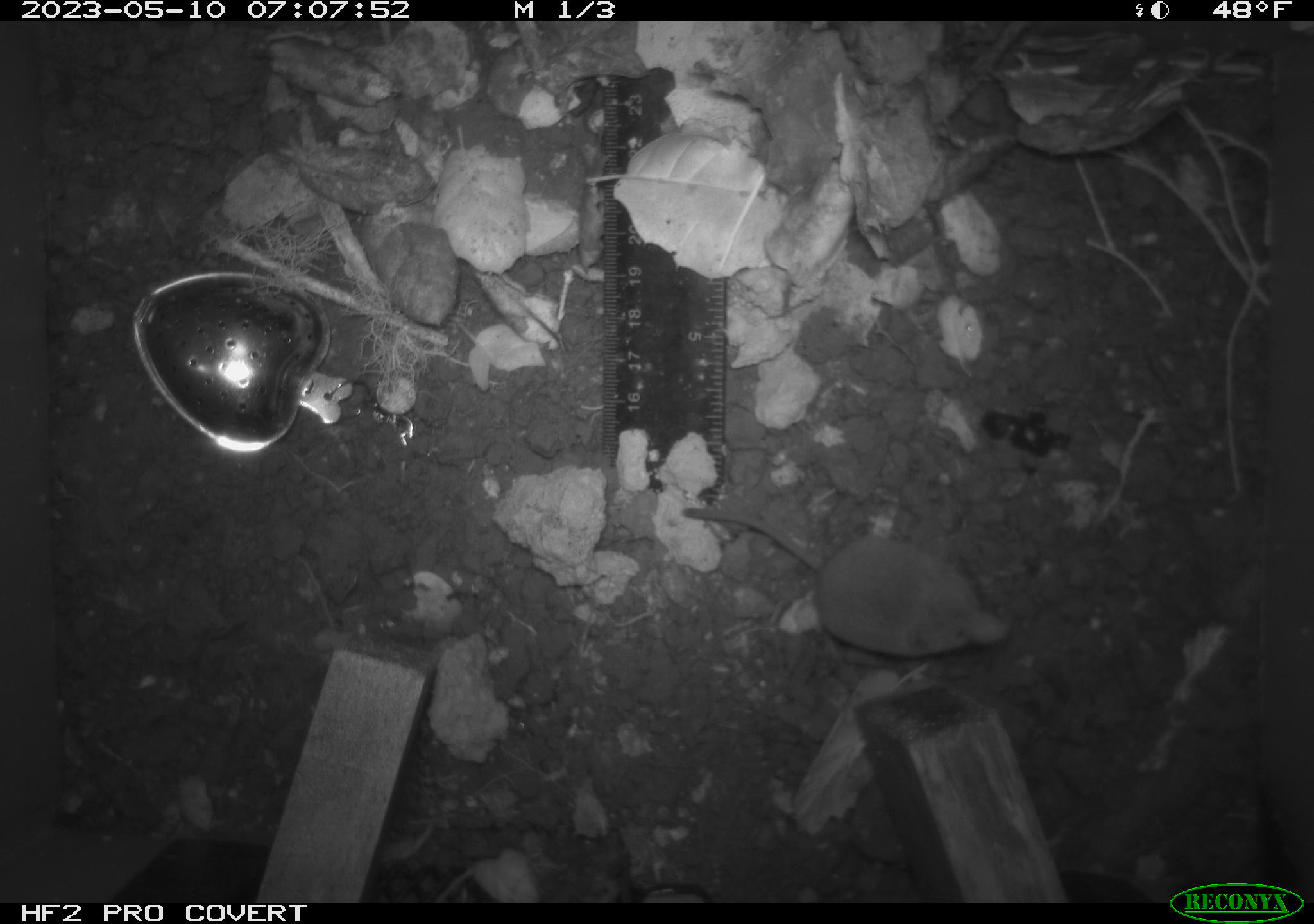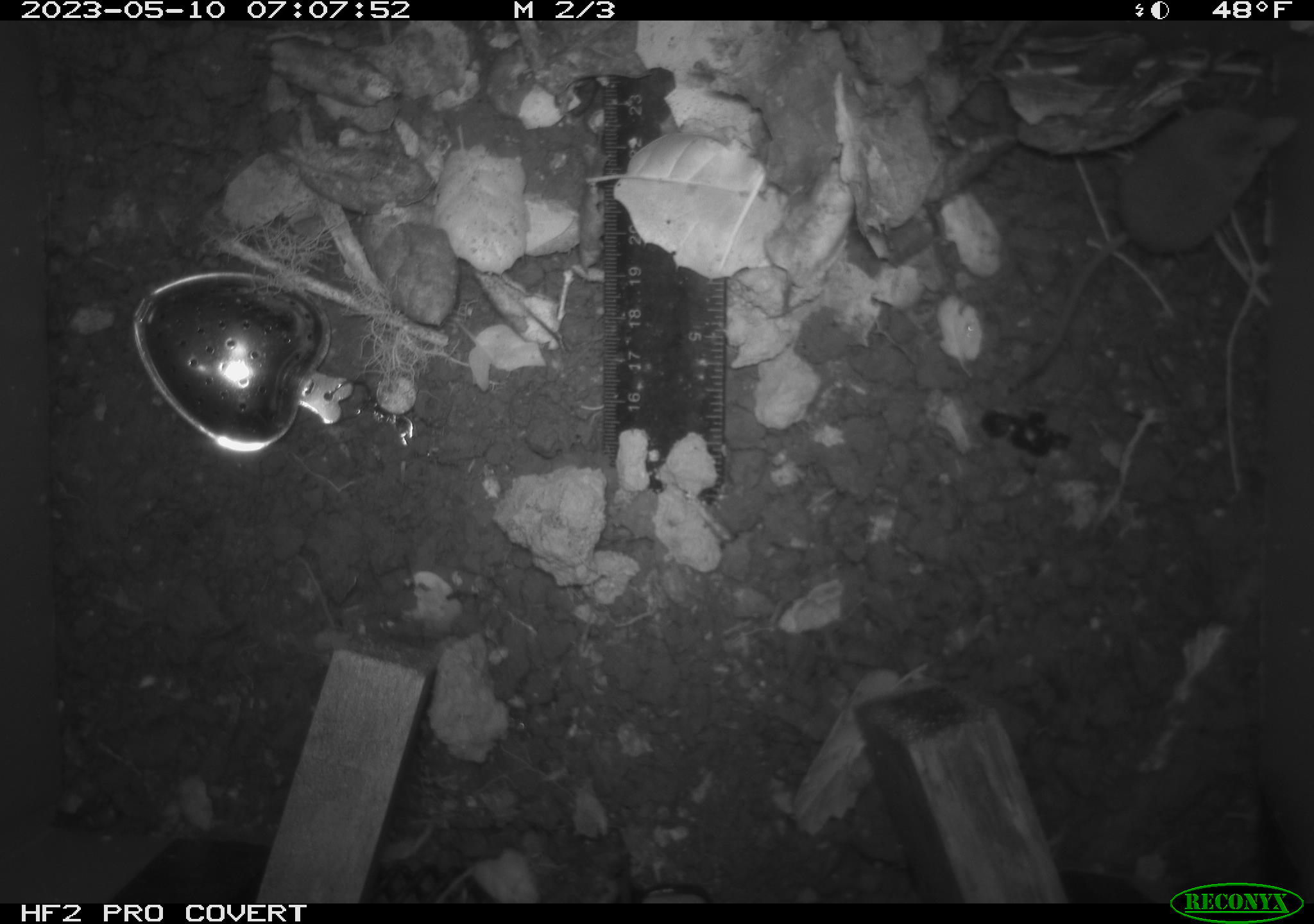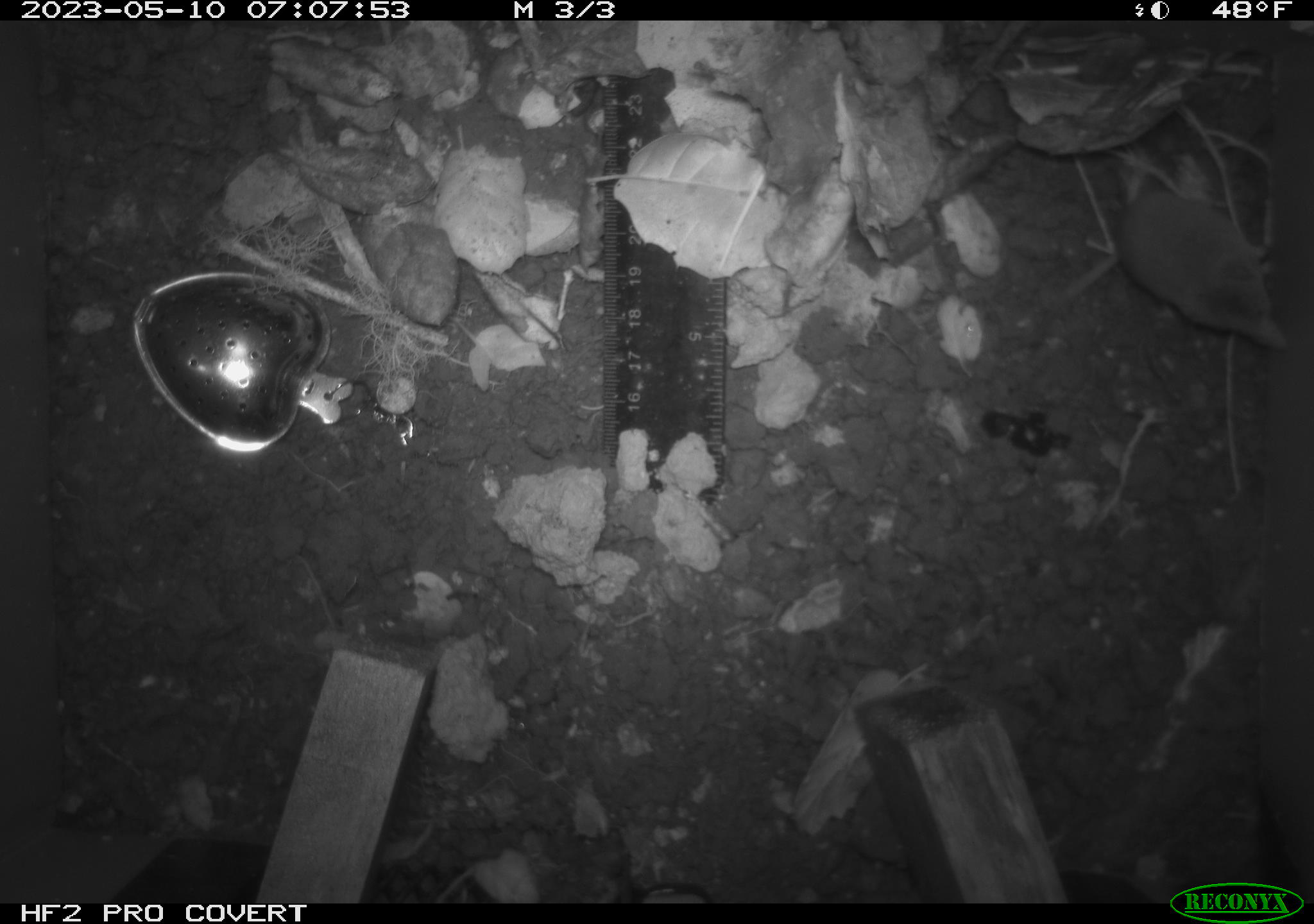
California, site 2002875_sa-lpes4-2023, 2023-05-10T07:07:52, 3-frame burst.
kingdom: Animalia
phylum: Chordata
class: Mammalia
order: Eulipotyphla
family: Soricidae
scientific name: Soricidae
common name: shrews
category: soricidae family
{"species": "soricidae family (shrews) (Soricidae)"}